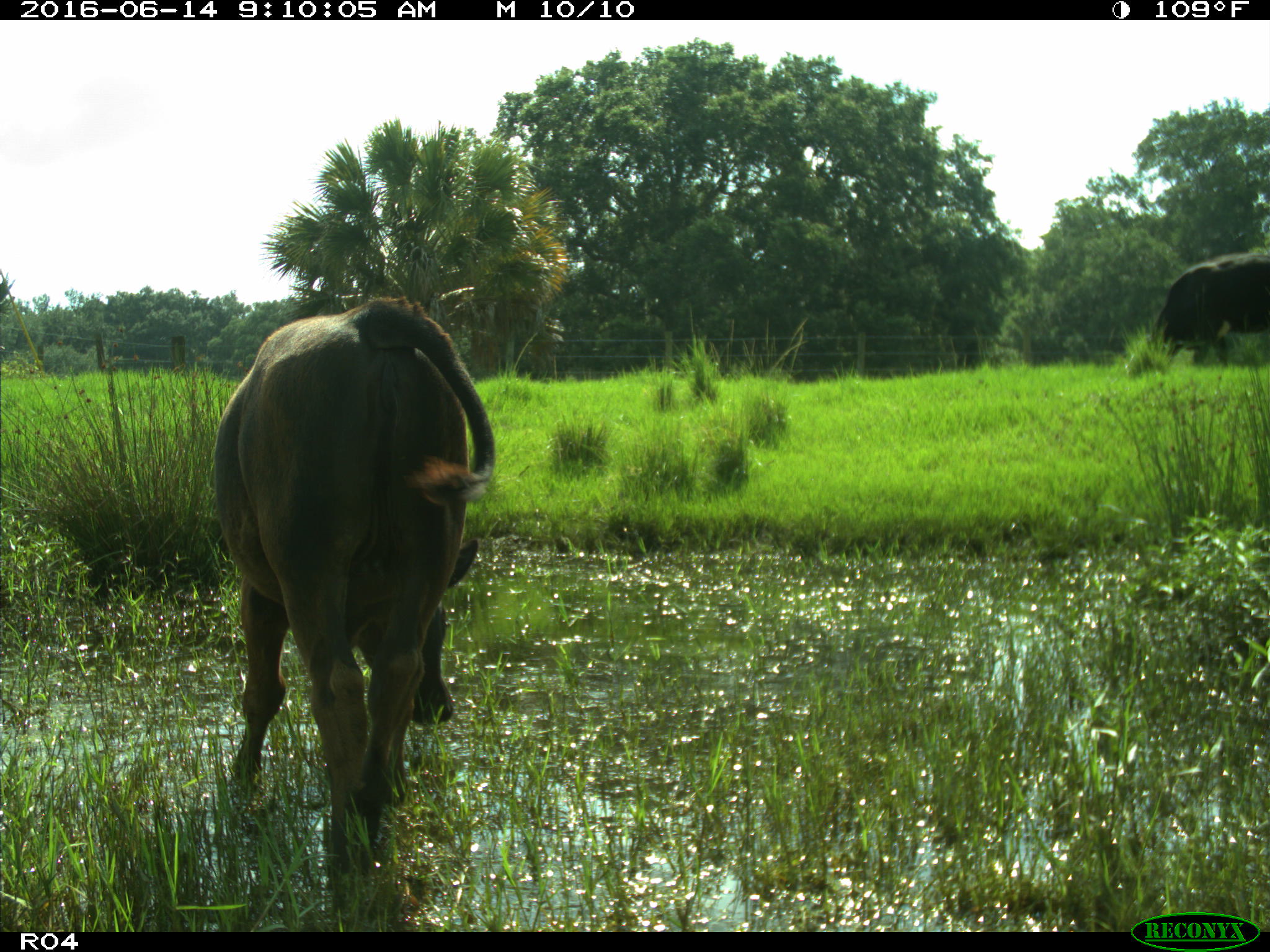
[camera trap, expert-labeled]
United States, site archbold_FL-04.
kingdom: Animalia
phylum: Chordata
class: Mammalia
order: Artiodactyla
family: Bovidae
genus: Bos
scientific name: Bos taurus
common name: domestic cow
Bos taurus (domestic cow).